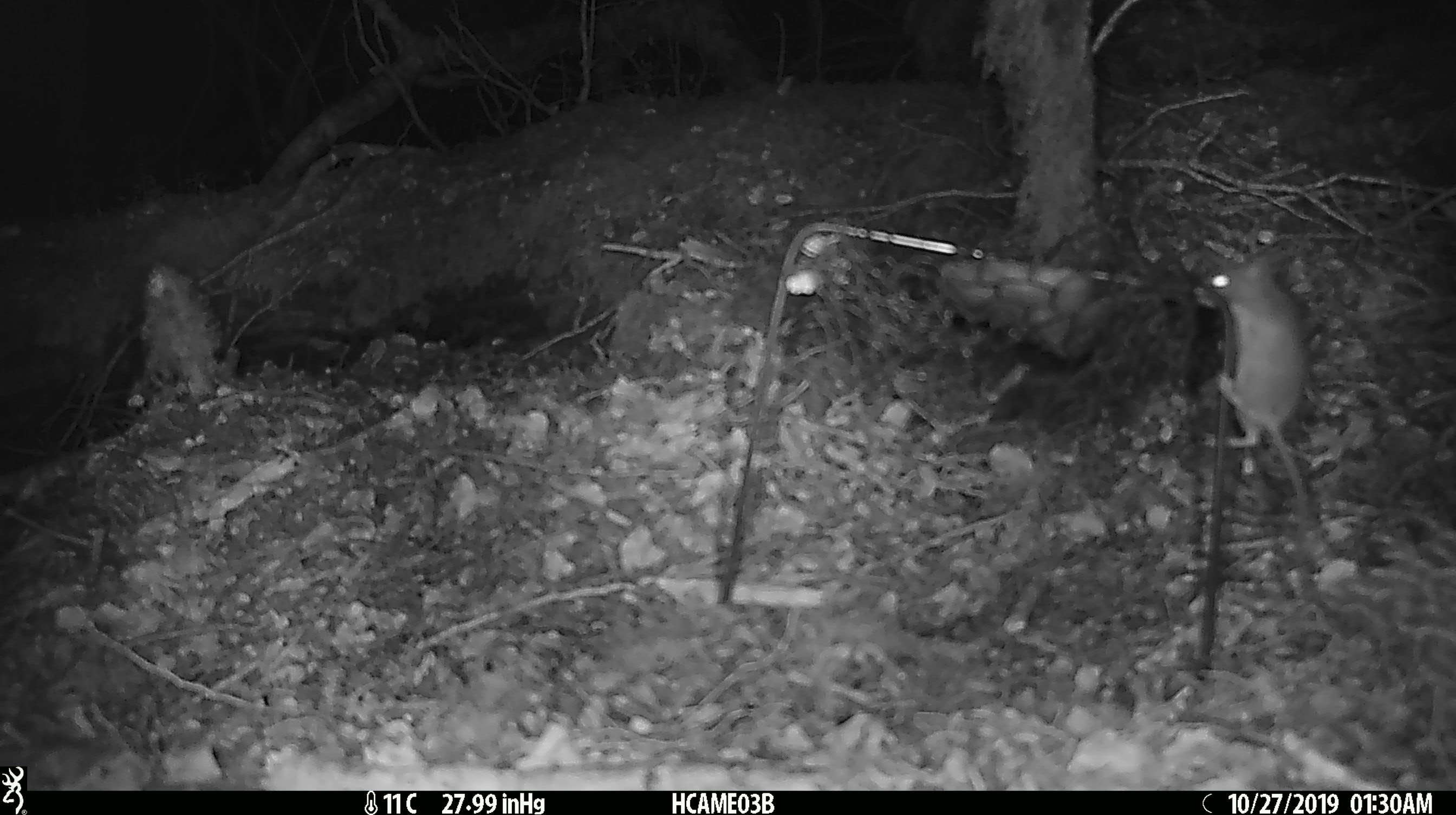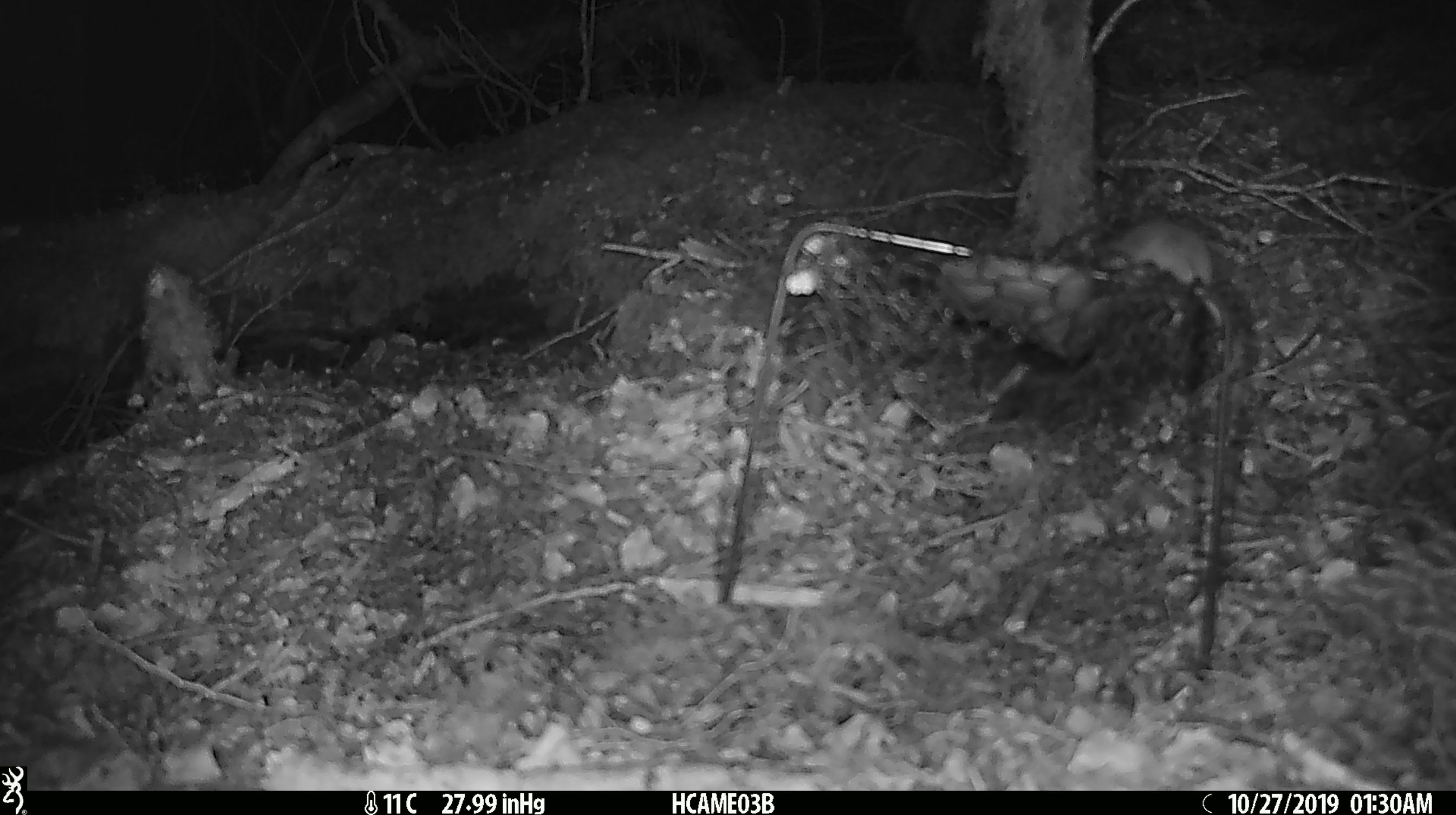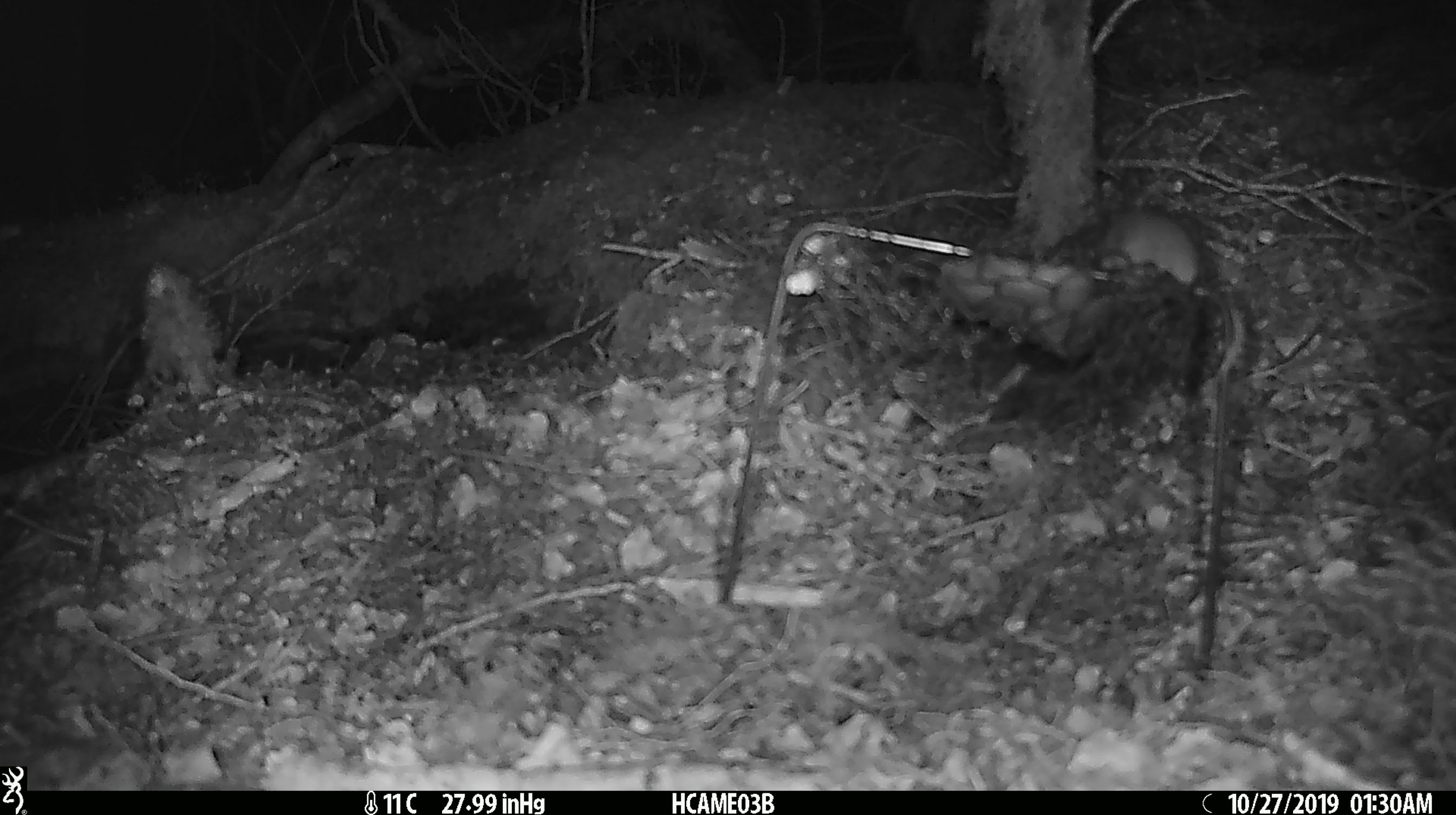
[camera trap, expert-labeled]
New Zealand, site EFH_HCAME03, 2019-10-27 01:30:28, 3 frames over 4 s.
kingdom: Animalia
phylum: Chordata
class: Mammalia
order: Rodentia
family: Muridae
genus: Mus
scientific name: Mus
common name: mouse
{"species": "mouse (Mus)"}